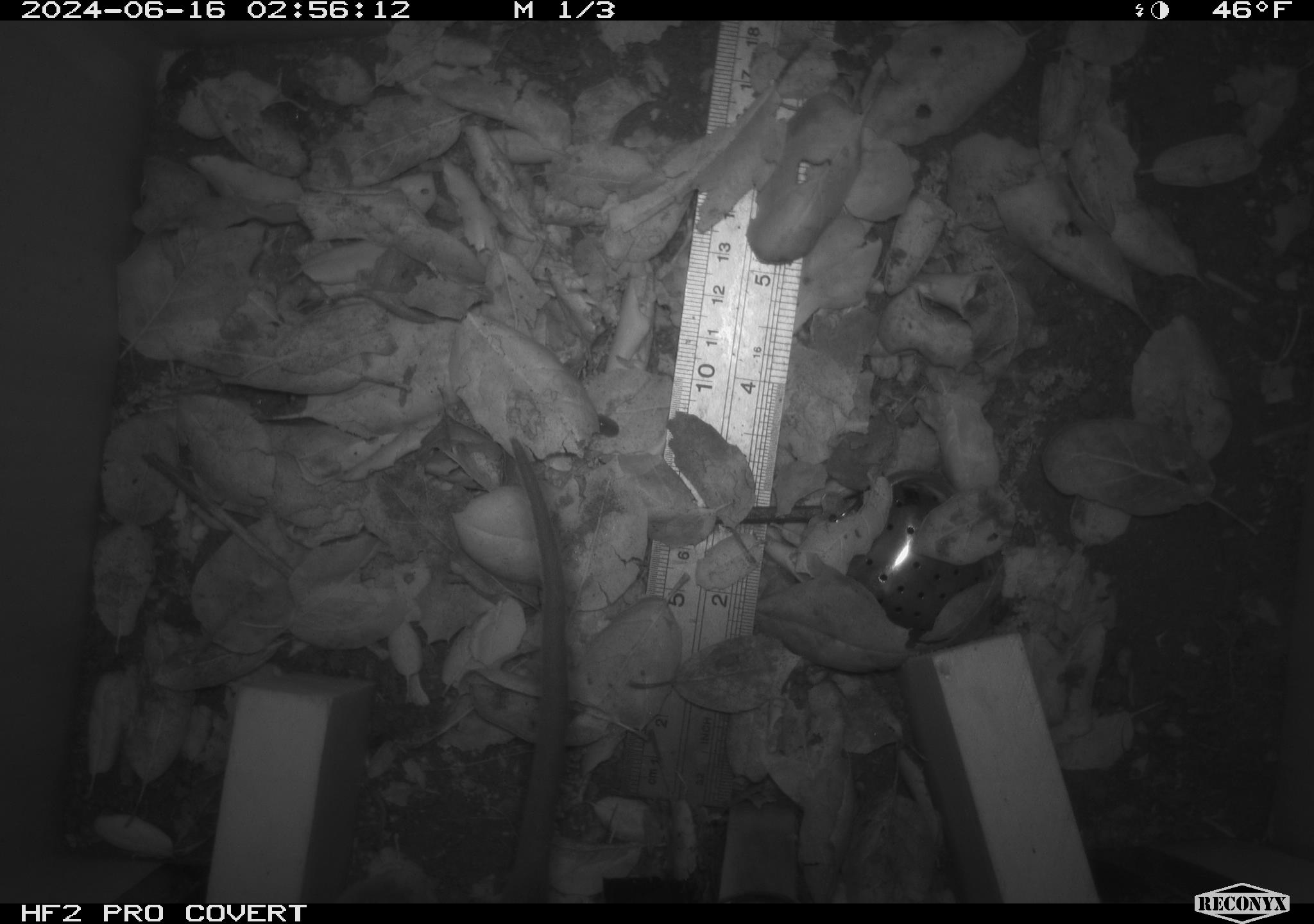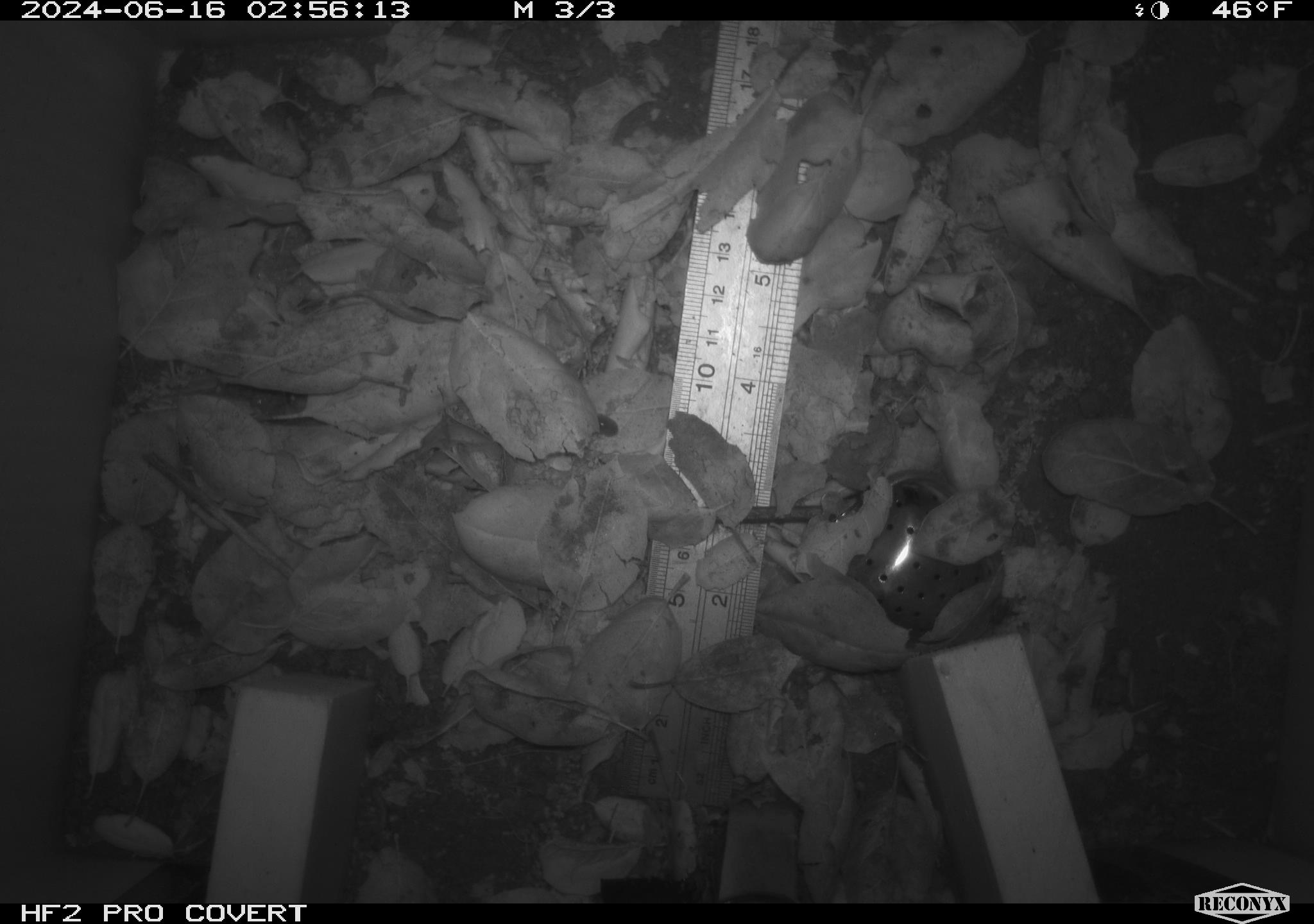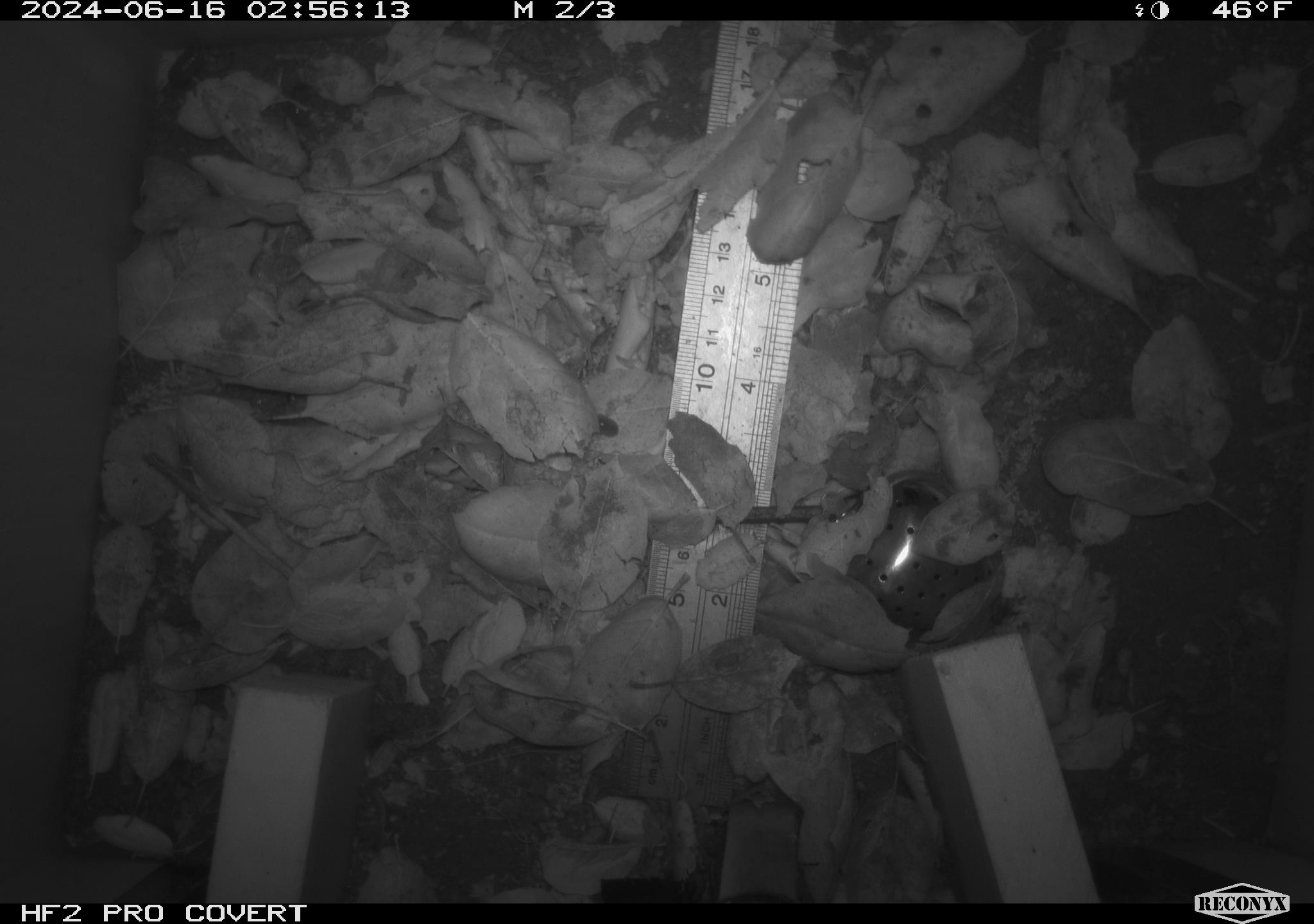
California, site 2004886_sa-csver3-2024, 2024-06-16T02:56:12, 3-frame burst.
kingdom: Animalia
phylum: Chordata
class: Mammalia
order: Rodentia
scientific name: Rodentia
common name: rodent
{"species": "rodent (Rodentia)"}